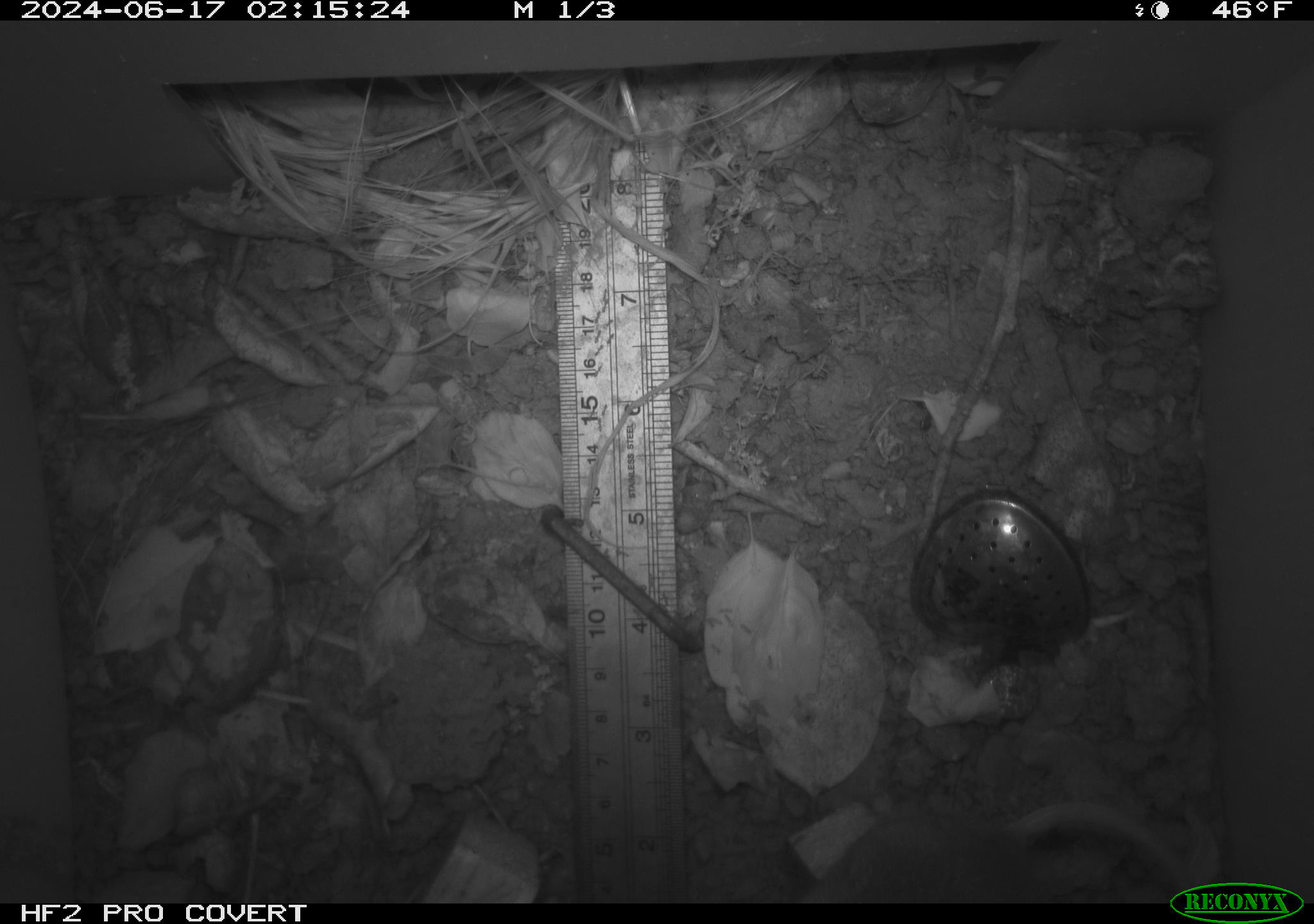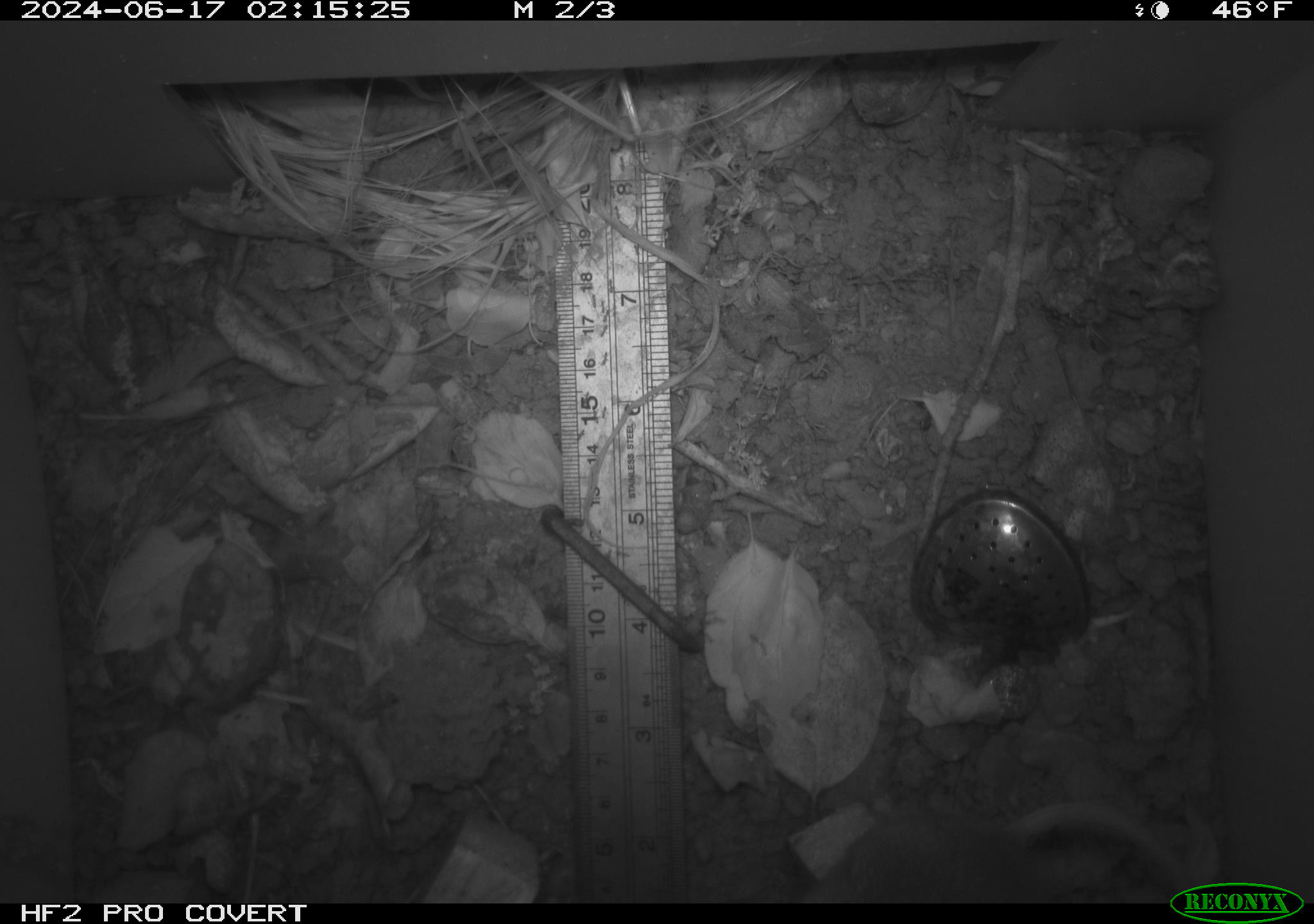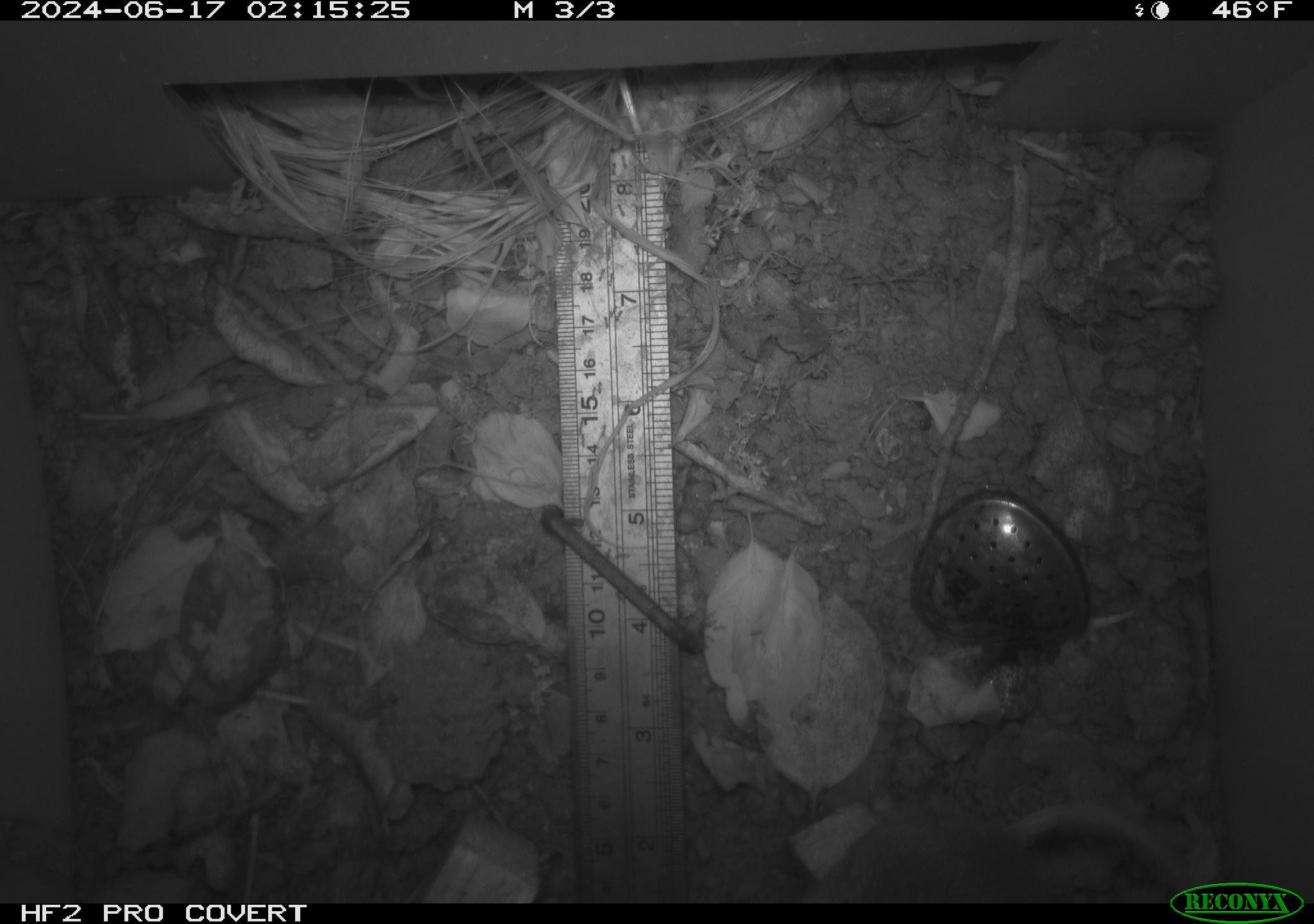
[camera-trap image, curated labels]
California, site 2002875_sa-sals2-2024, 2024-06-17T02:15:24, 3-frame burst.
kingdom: Animalia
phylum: Chordata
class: Mammalia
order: Rodentia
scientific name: Rodentia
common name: rodent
Rodent (Rodentia).